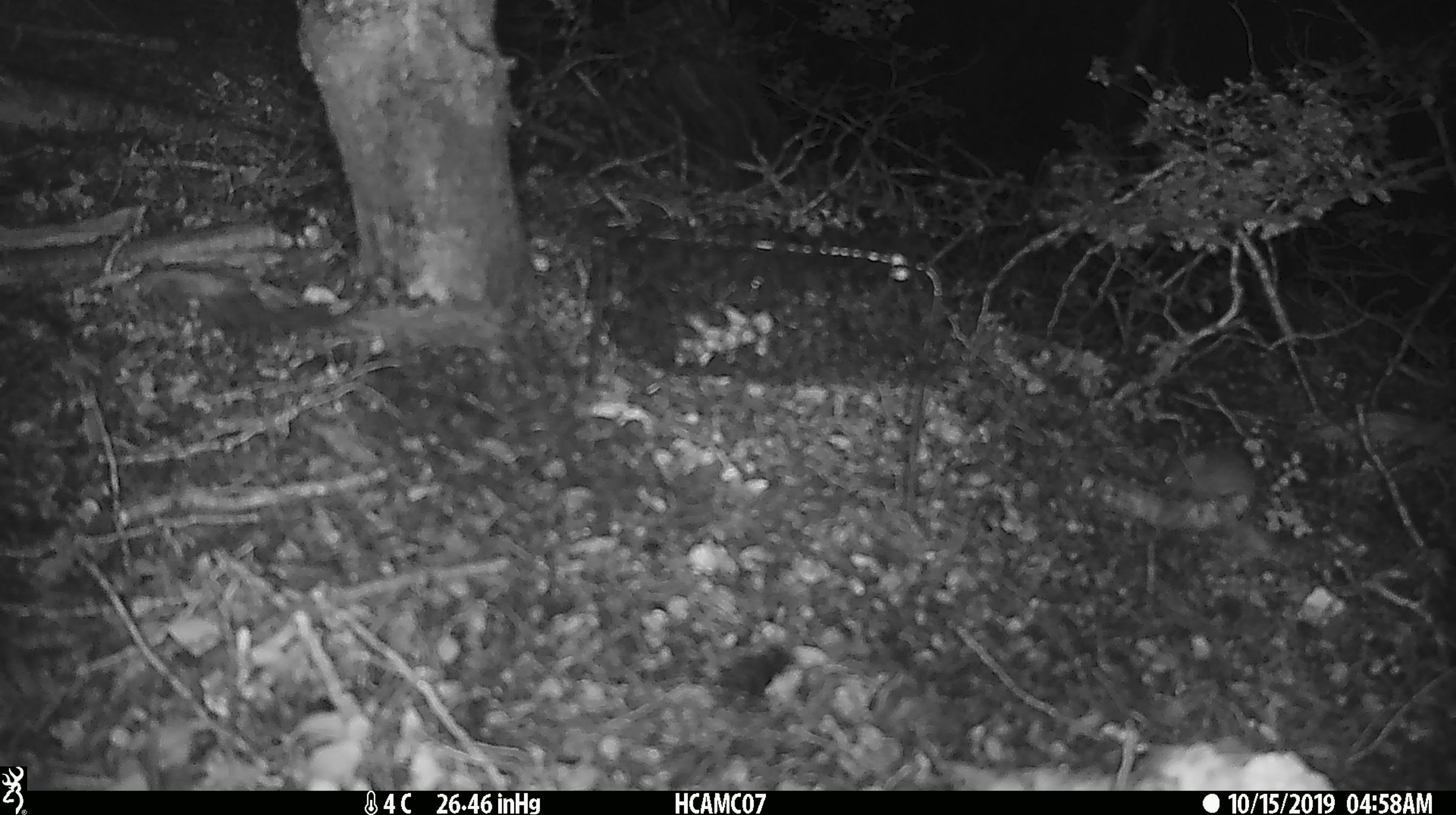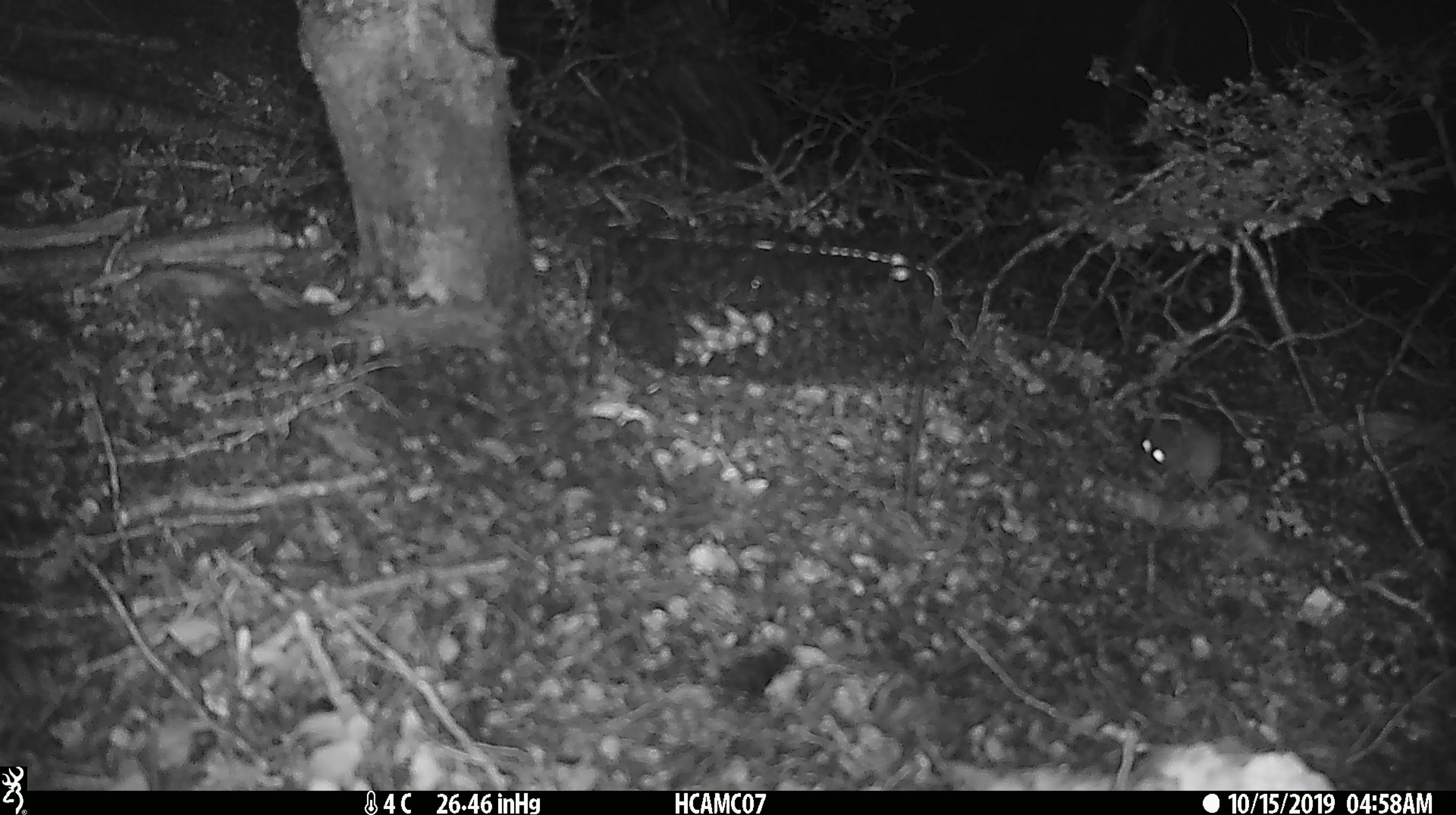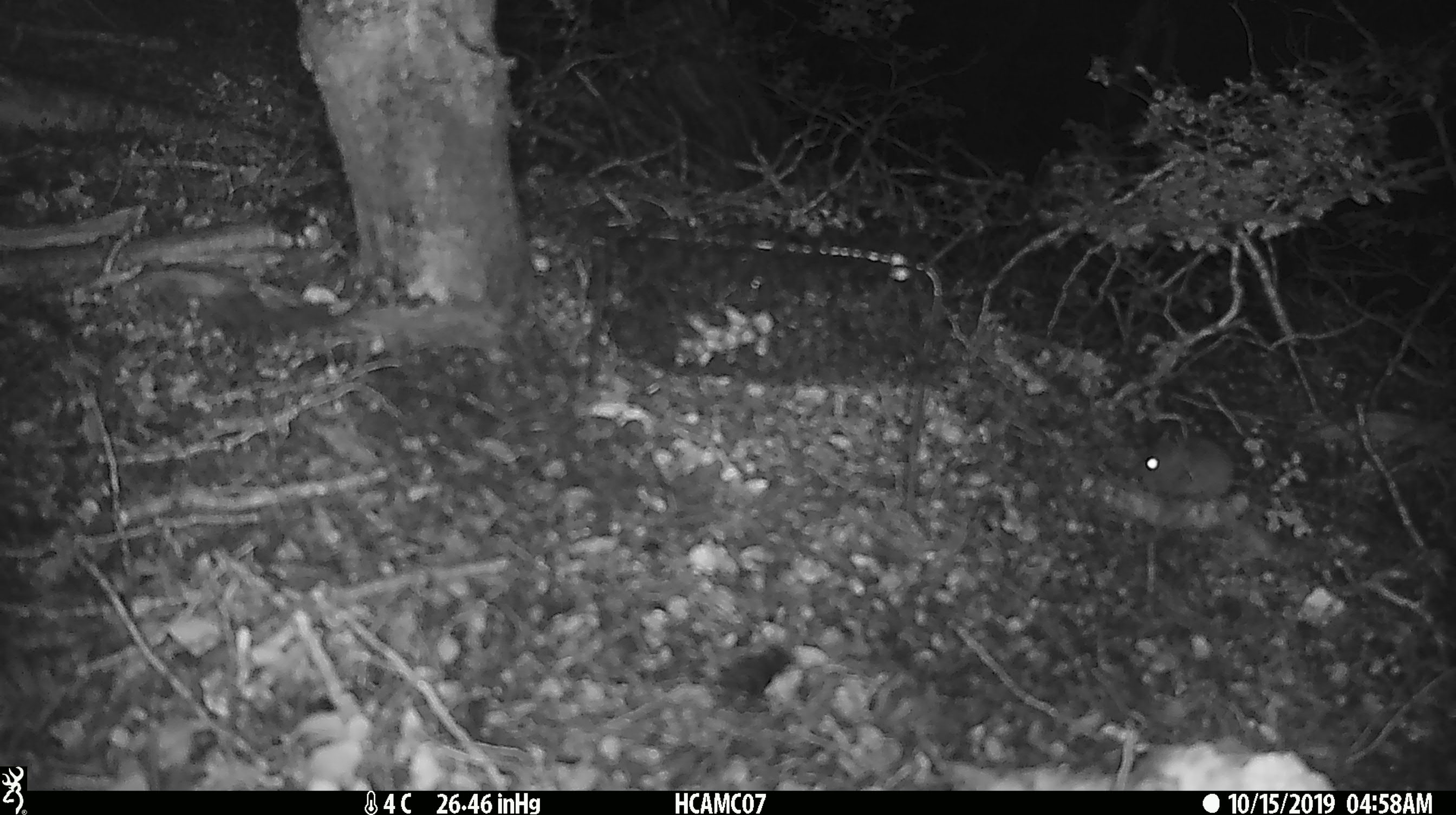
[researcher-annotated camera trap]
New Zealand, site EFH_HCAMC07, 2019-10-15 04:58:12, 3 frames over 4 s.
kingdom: Animalia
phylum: Chordata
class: Mammalia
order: Rodentia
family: Muridae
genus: Mus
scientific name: Mus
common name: mouse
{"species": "mouse (Mus)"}